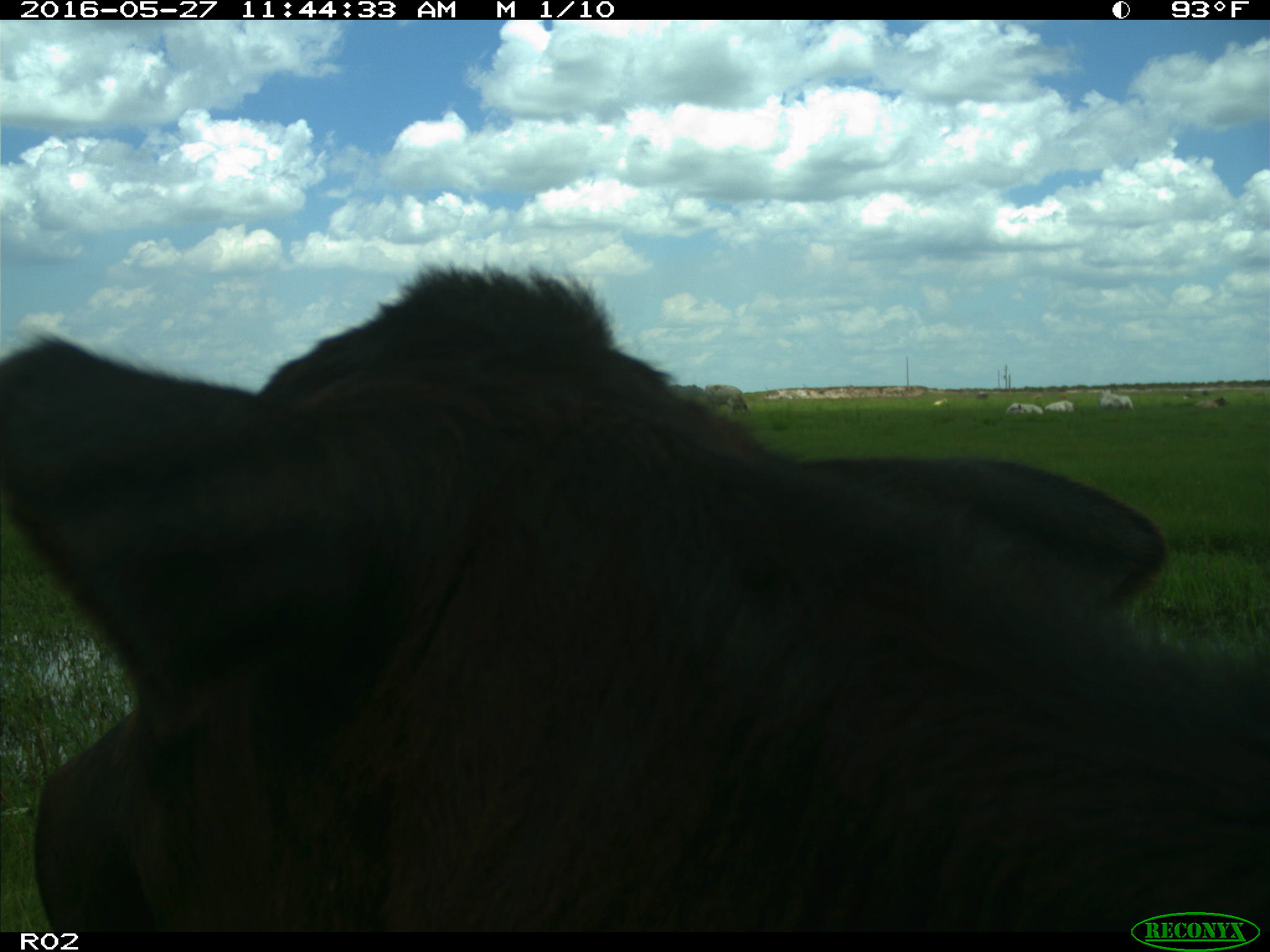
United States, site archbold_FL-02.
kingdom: Animalia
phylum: Chordata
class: Mammalia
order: Artiodactyla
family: Bovidae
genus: Bos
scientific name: Bos taurus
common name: domestic cow